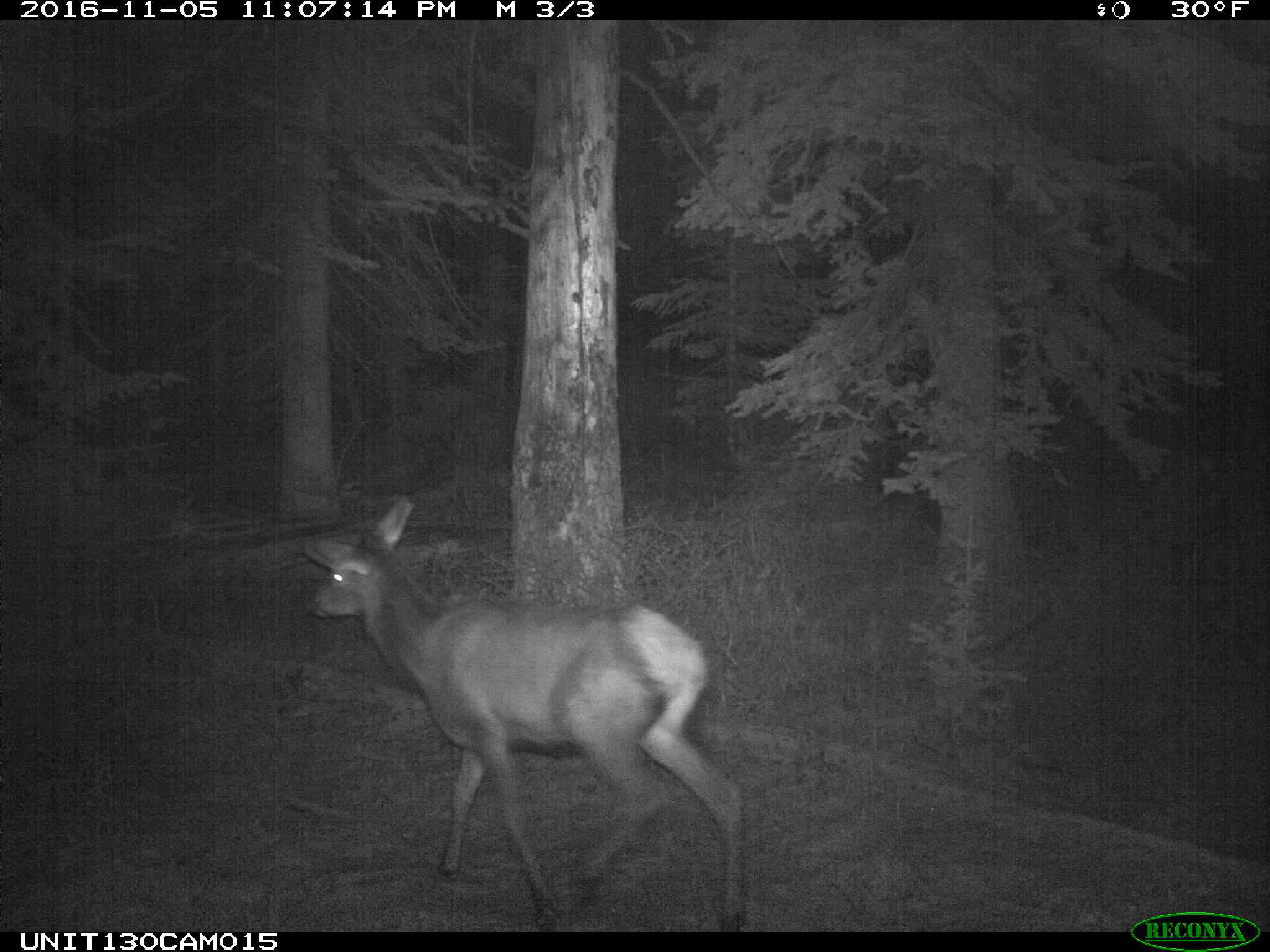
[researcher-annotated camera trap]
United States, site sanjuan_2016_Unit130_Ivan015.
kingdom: Animalia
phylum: Chordata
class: Mammalia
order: Artiodactyla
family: Cervidae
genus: Cervus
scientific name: Cervus elaphus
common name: red deer